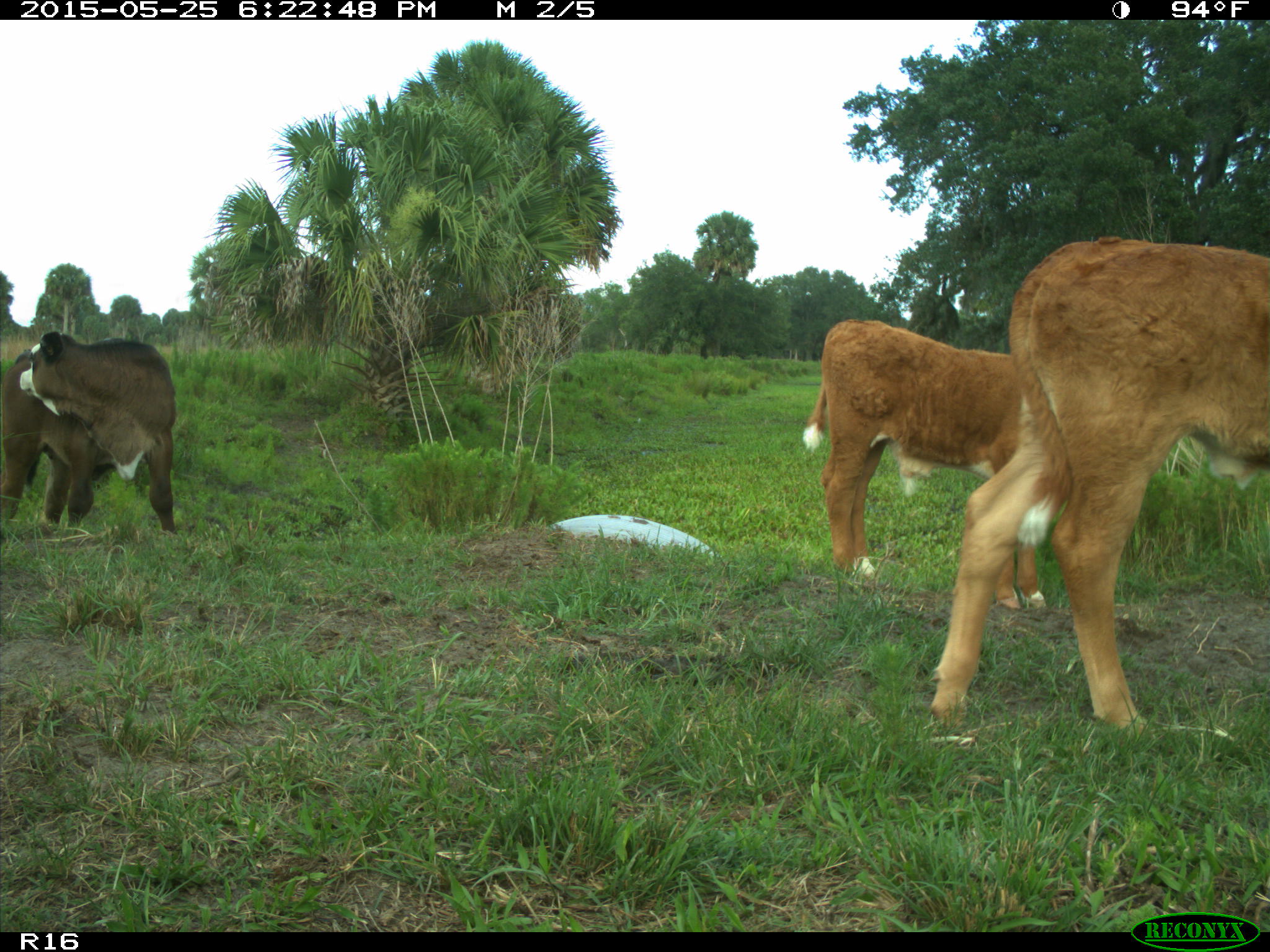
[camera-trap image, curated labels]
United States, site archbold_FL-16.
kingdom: Animalia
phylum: Chordata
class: Mammalia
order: Artiodactyla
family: Bovidae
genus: Bos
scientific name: Bos taurus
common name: domestic cow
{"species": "Bos taurus (domestic cow)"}